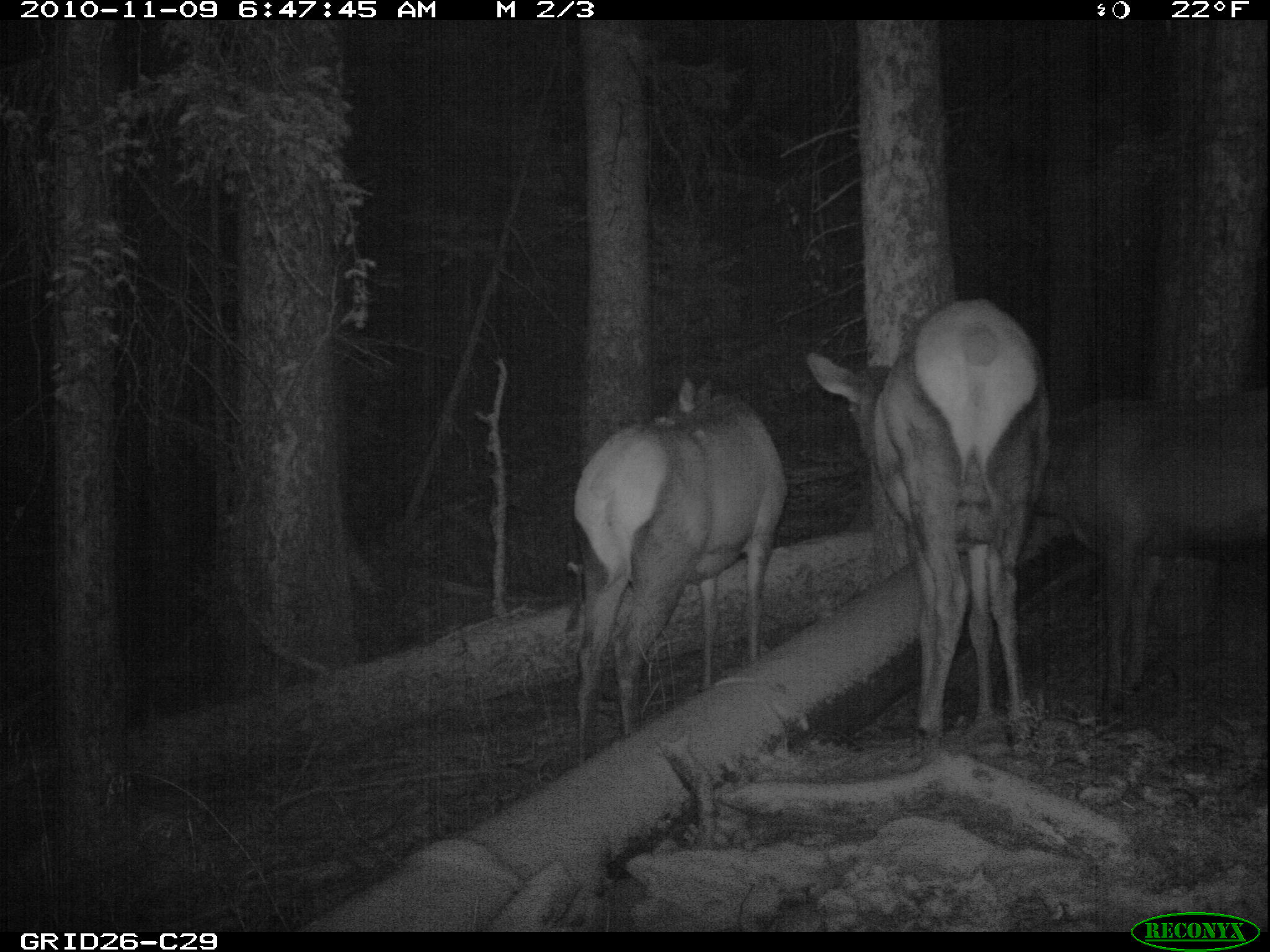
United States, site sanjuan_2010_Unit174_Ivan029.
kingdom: Animalia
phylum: Chordata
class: Mammalia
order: Artiodactyla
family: Cervidae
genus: Cervus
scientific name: Cervus elaphus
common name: red deer